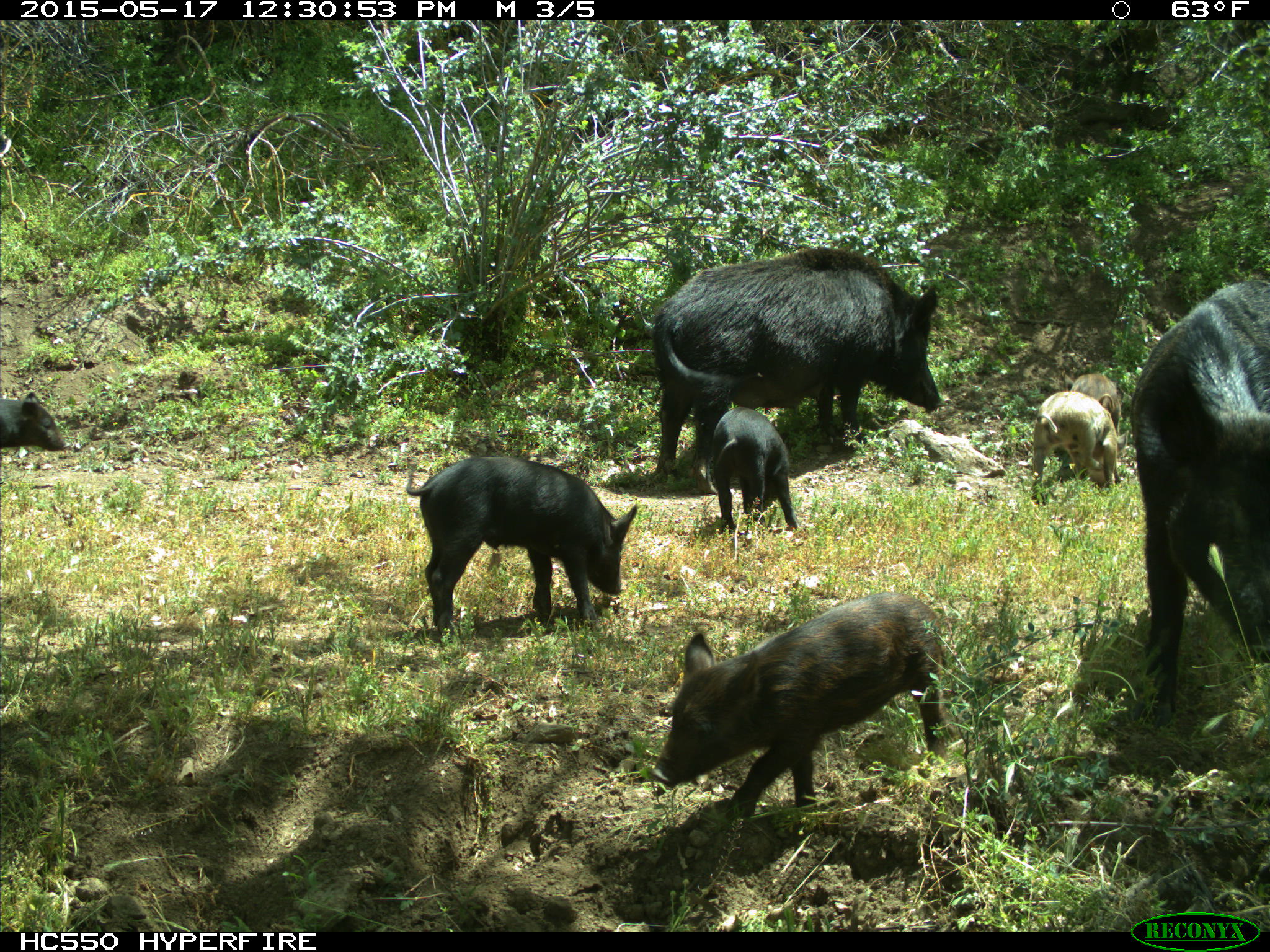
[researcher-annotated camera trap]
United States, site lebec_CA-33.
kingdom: Animalia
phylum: Chordata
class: Mammalia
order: Artiodactyla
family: Suidae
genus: Sus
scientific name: Sus scrofa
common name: wild boar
Sus scrofa (wild boar).